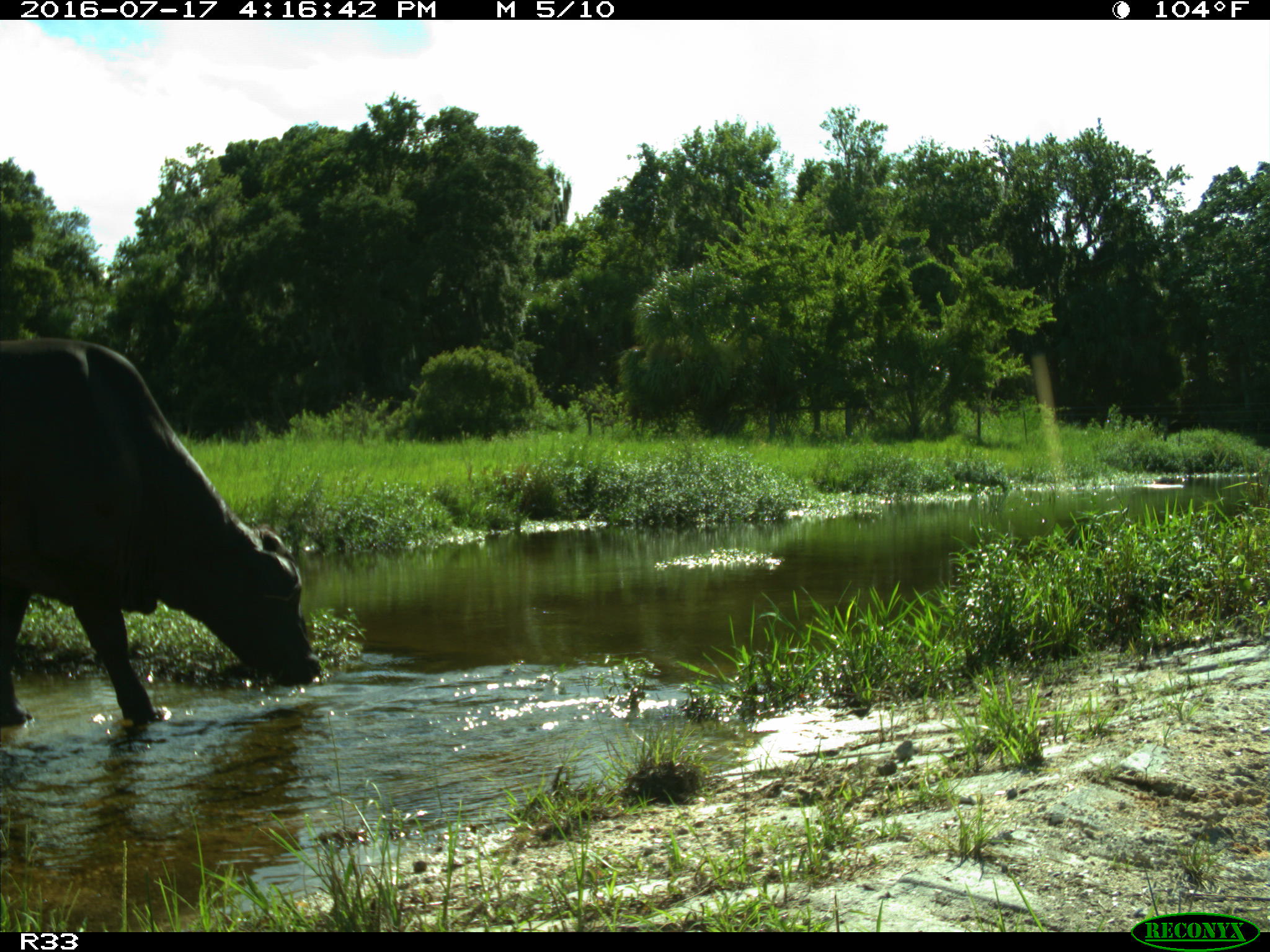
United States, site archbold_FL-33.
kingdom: Animalia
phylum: Chordata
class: Mammalia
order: Artiodactyla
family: Bovidae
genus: Bos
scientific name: Bos taurus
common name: domestic cow